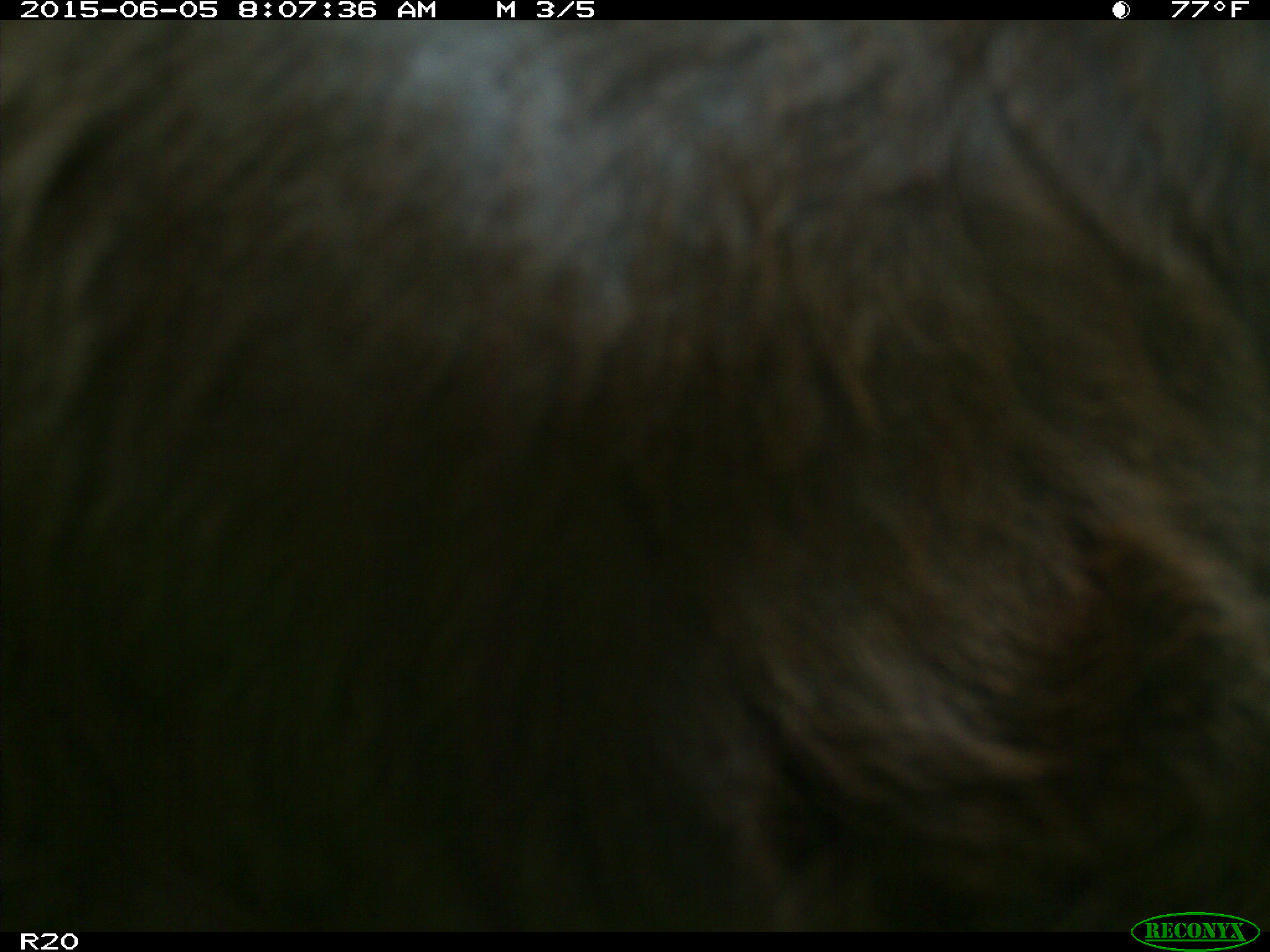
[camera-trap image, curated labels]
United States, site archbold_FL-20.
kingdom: Animalia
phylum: Chordata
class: Mammalia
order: Artiodactyla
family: Bovidae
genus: Bos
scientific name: Bos taurus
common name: domestic cow